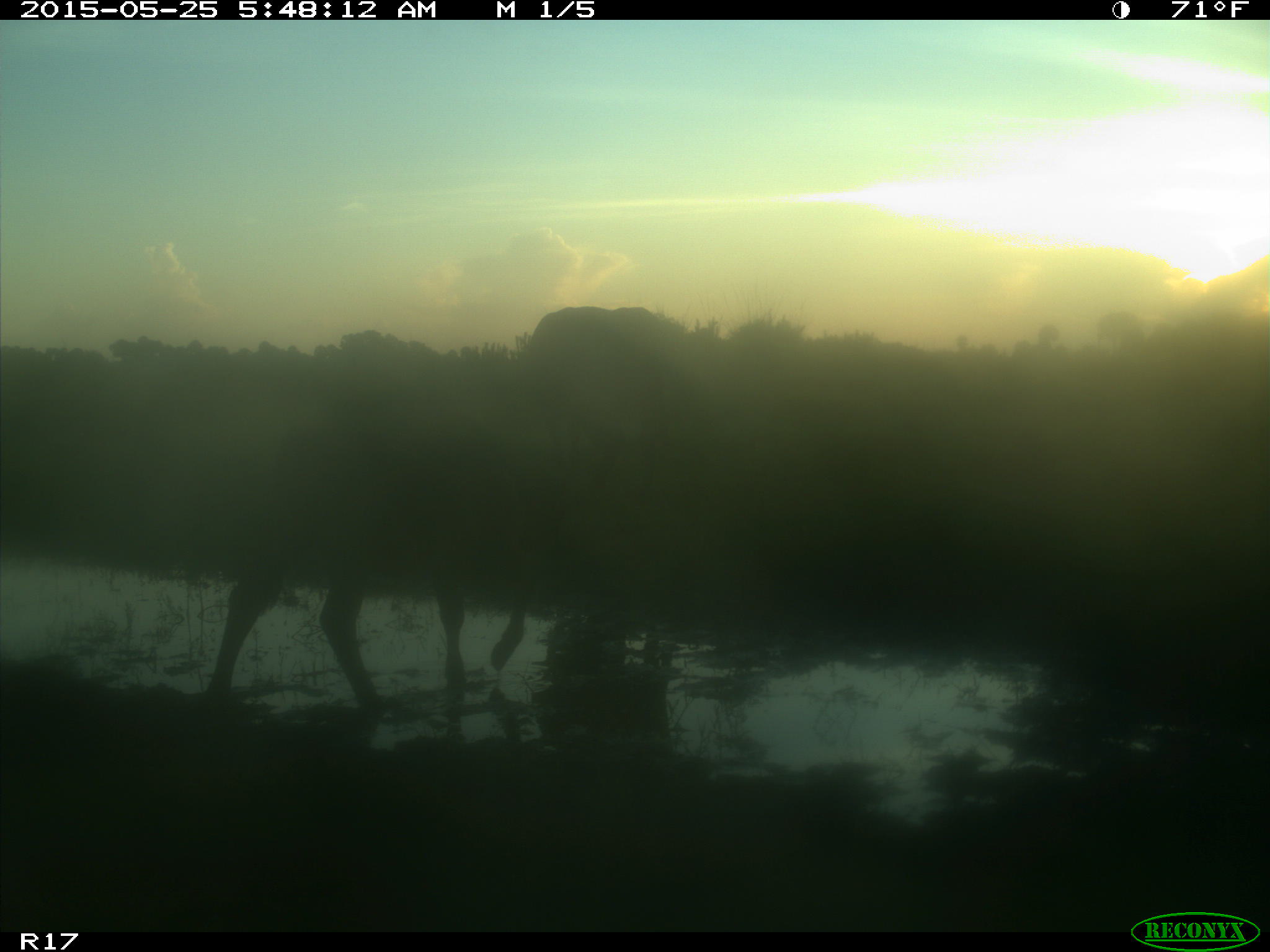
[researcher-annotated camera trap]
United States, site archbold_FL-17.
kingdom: Animalia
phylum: Chordata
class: Mammalia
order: Artiodactyla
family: Bovidae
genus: Bos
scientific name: Bos taurus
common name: domestic cow